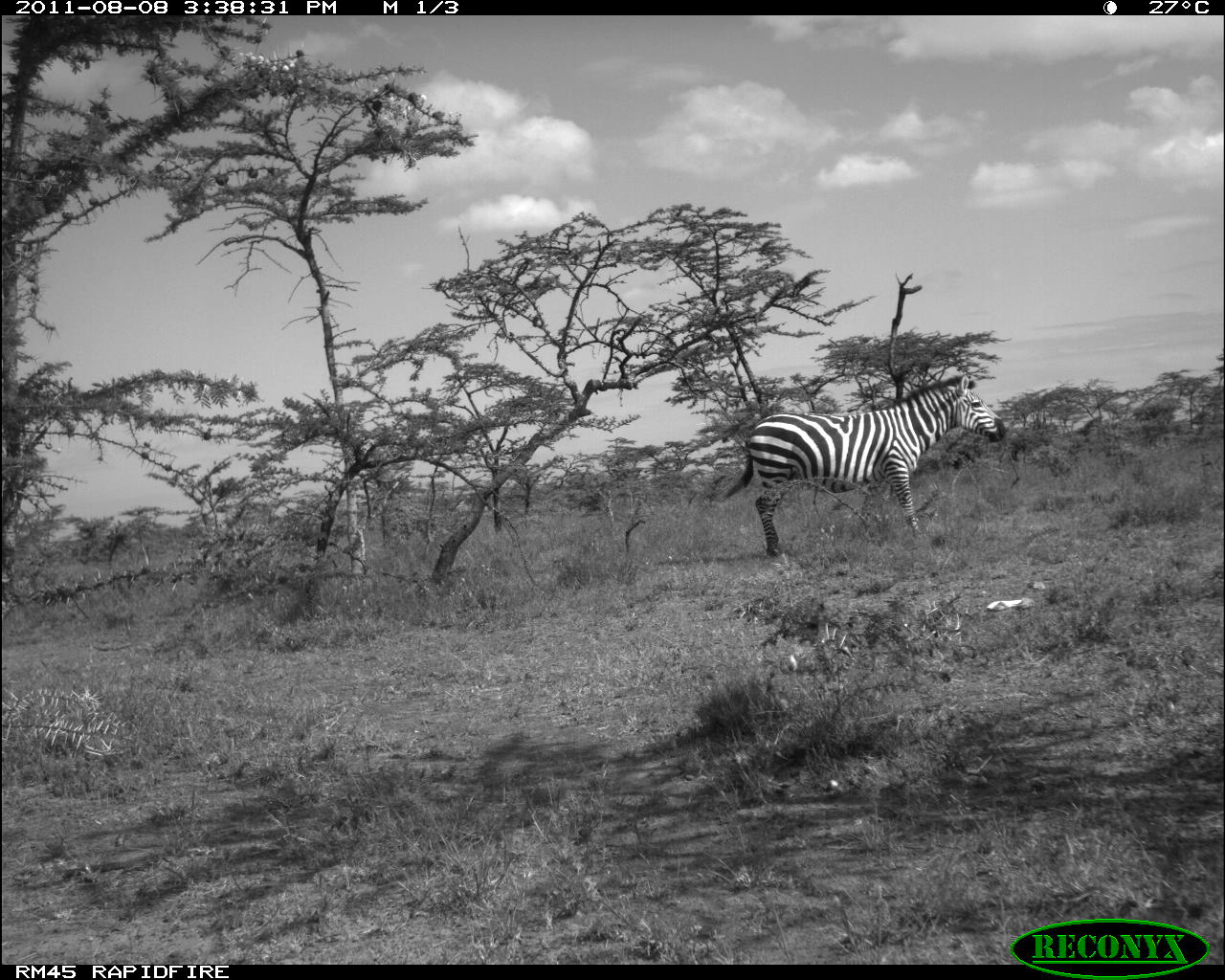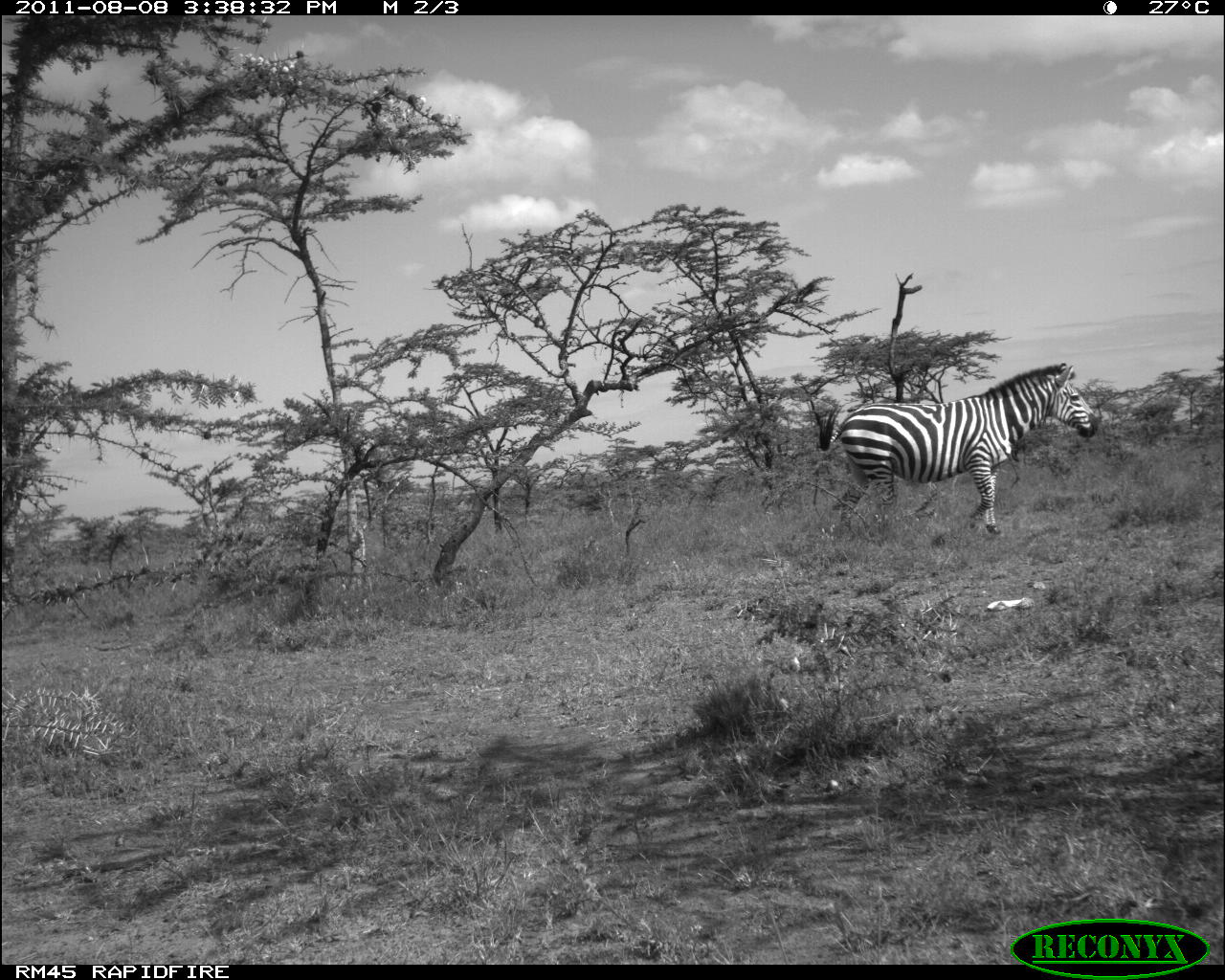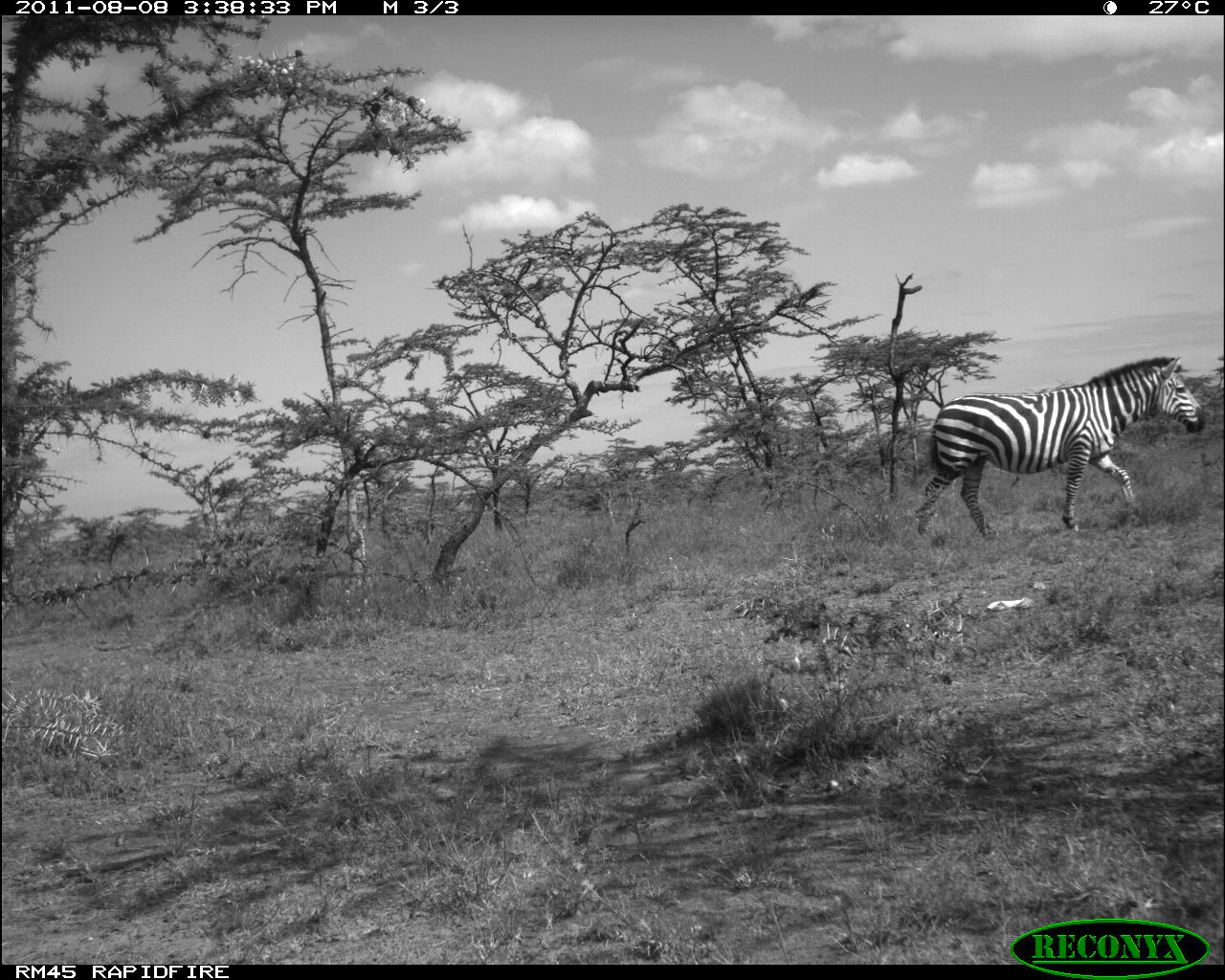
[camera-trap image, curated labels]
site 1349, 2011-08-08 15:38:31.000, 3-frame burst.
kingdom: Animalia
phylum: Chordata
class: Mammalia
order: Perissodactyla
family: Equidae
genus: Equus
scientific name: Equus quagga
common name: plains zebra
Equus quagga (plains zebra), count 1.